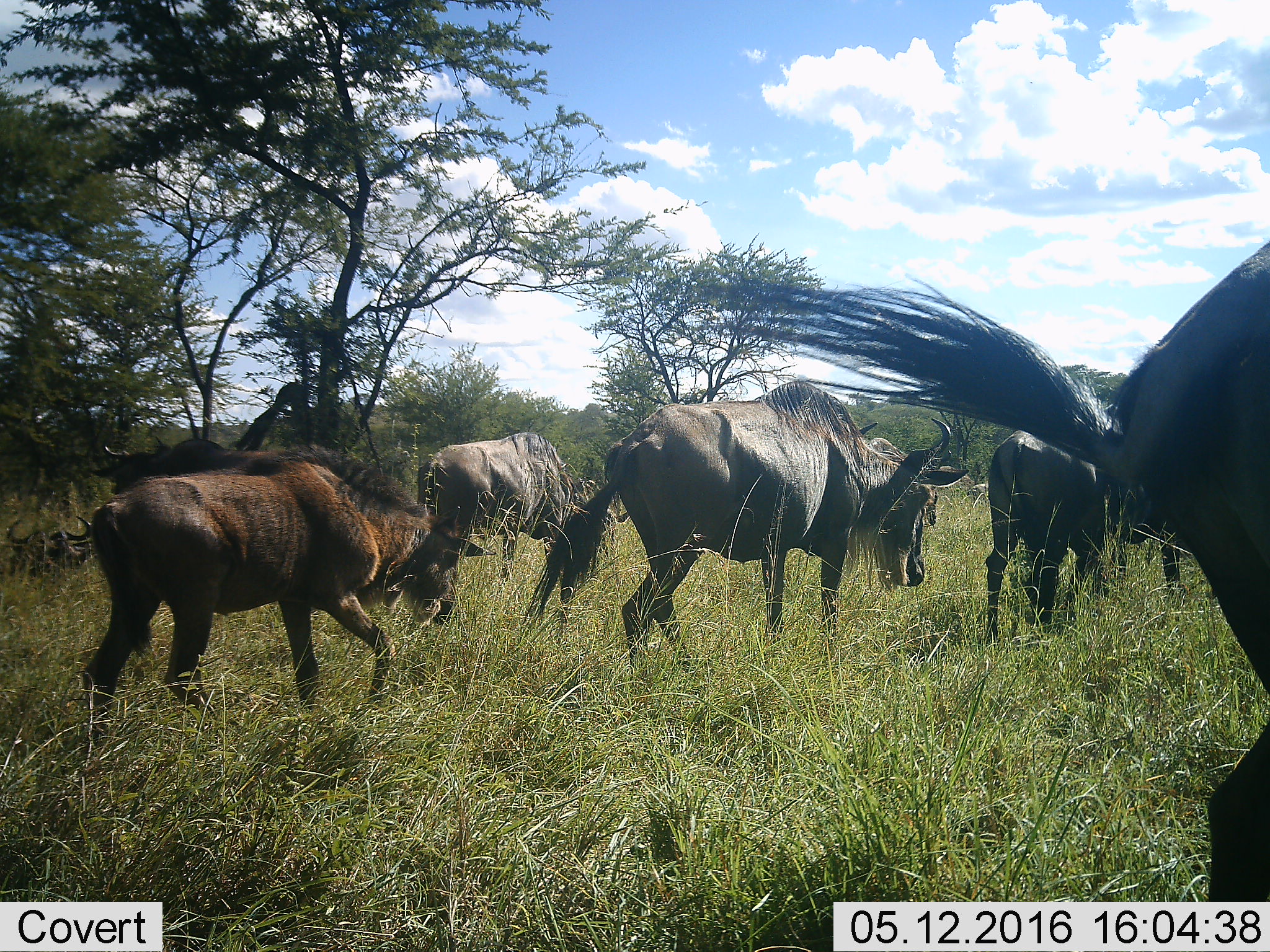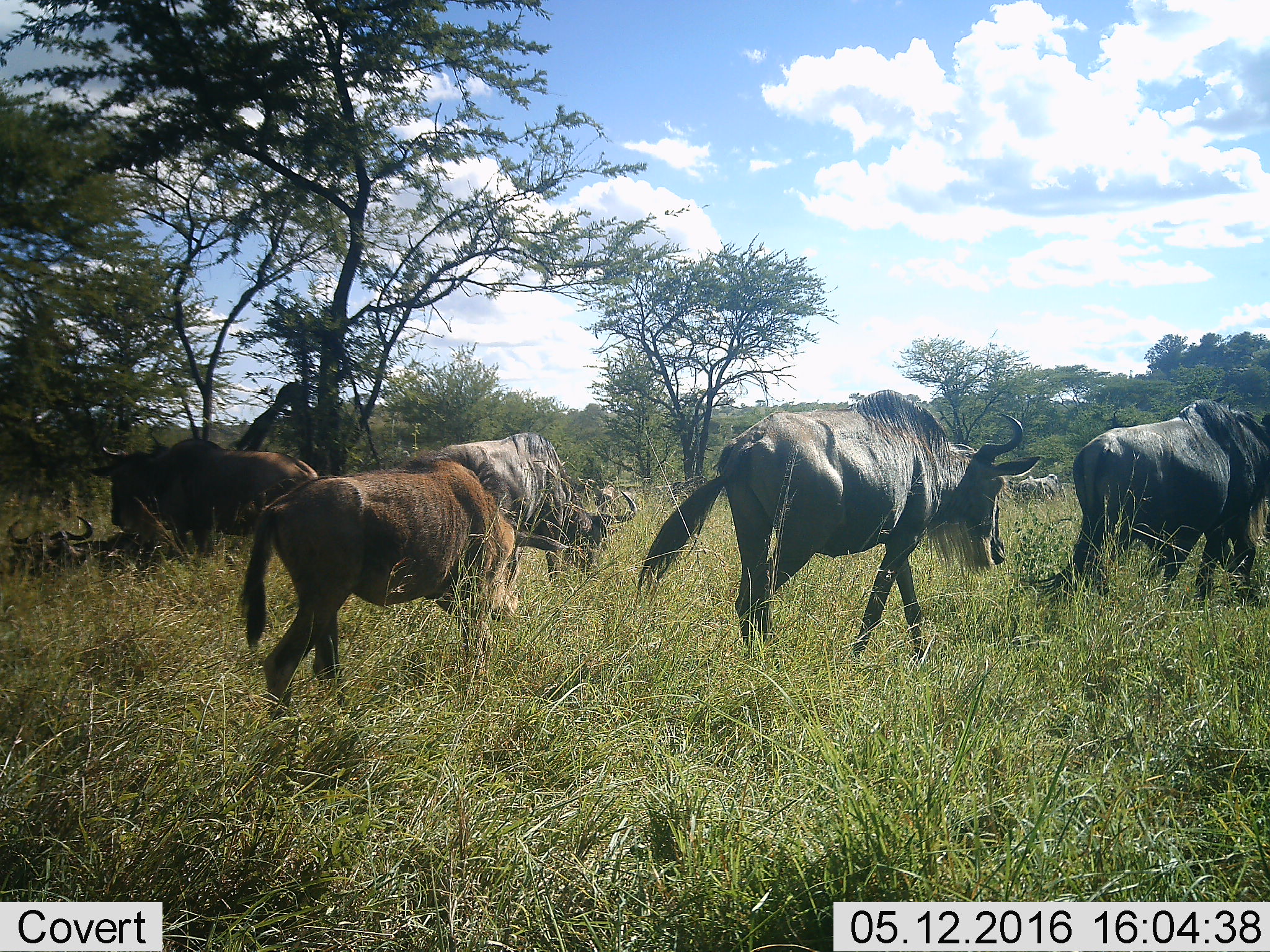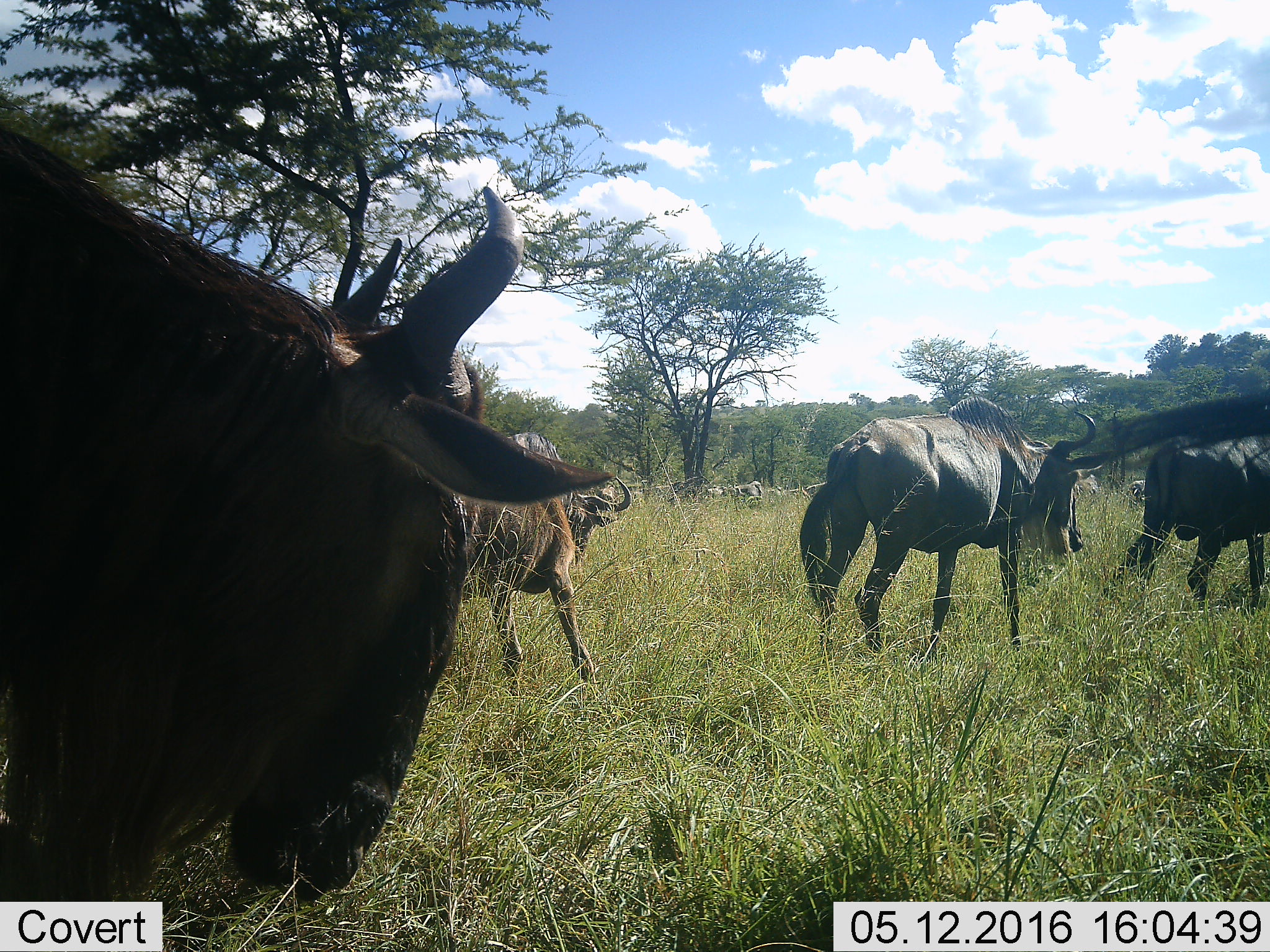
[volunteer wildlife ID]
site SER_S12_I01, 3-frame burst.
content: unidentified animal